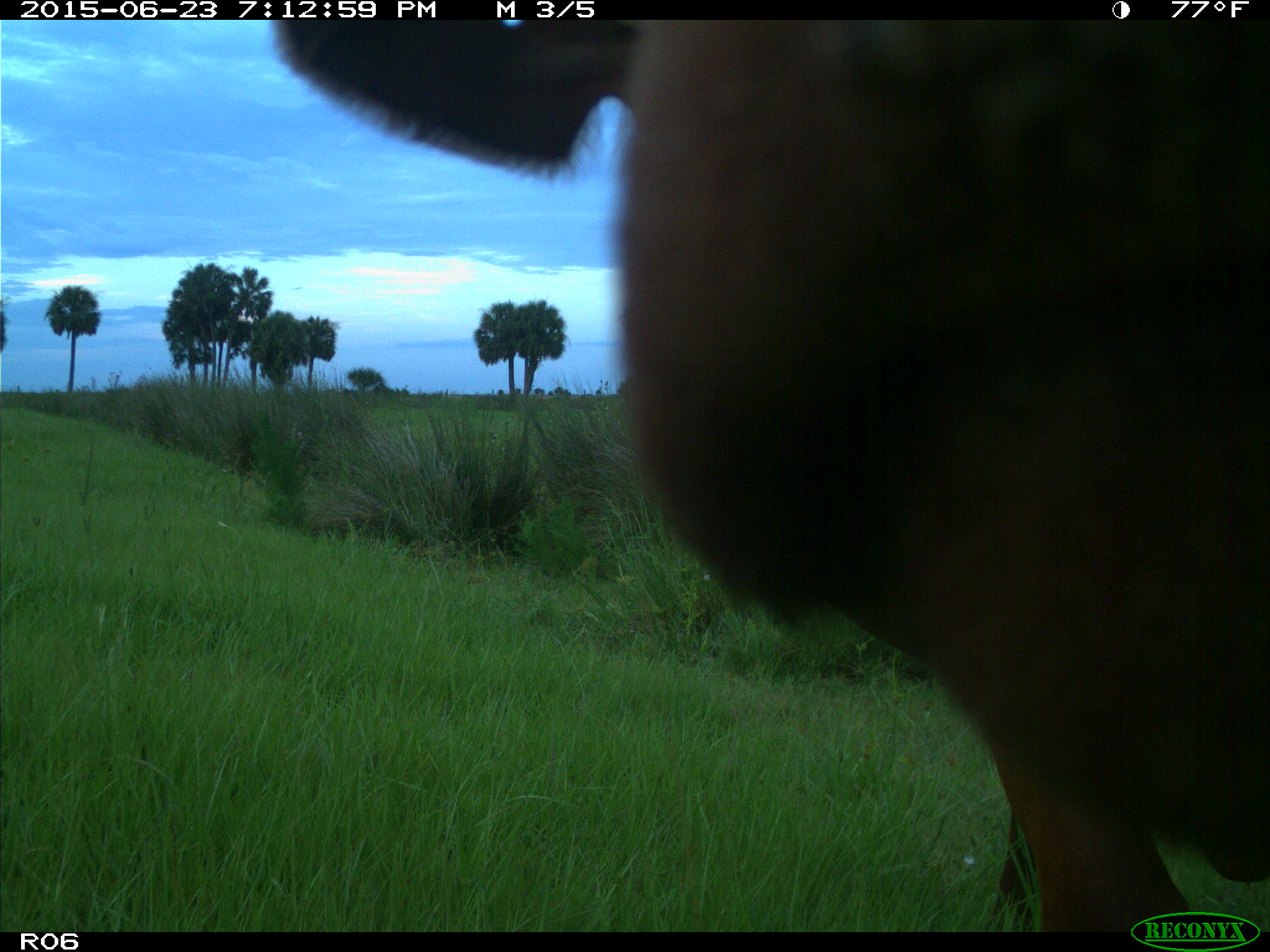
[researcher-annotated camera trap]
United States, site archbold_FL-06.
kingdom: Animalia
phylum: Chordata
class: Mammalia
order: Artiodactyla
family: Bovidae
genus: Bos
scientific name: Bos taurus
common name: domestic cow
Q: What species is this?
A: Bos taurus (domestic cow).